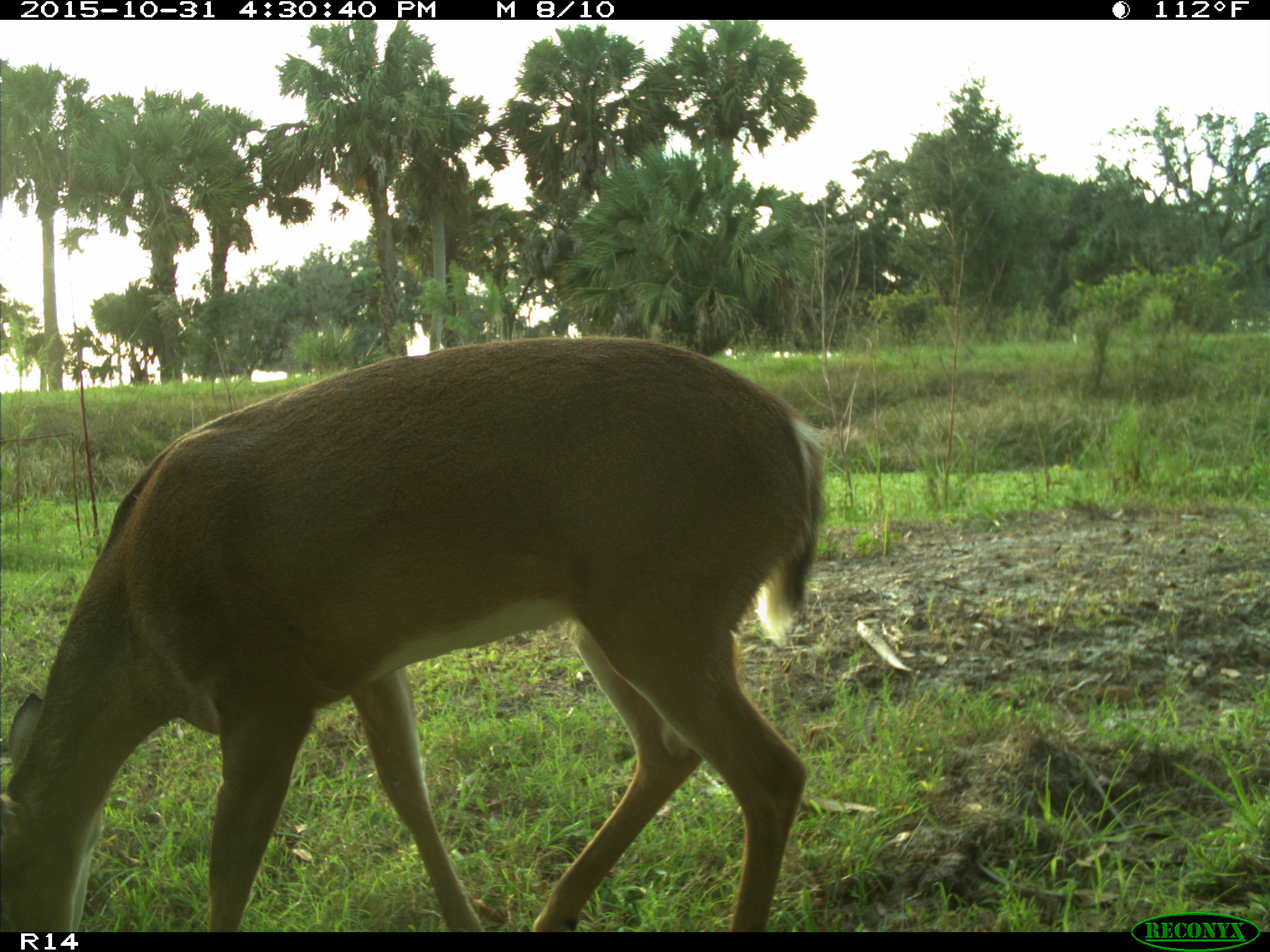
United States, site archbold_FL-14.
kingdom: Animalia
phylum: Chordata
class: Mammalia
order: Artiodactyla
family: Cervidae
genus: Odocoileus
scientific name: Odocoileus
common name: deer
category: unidentified deer